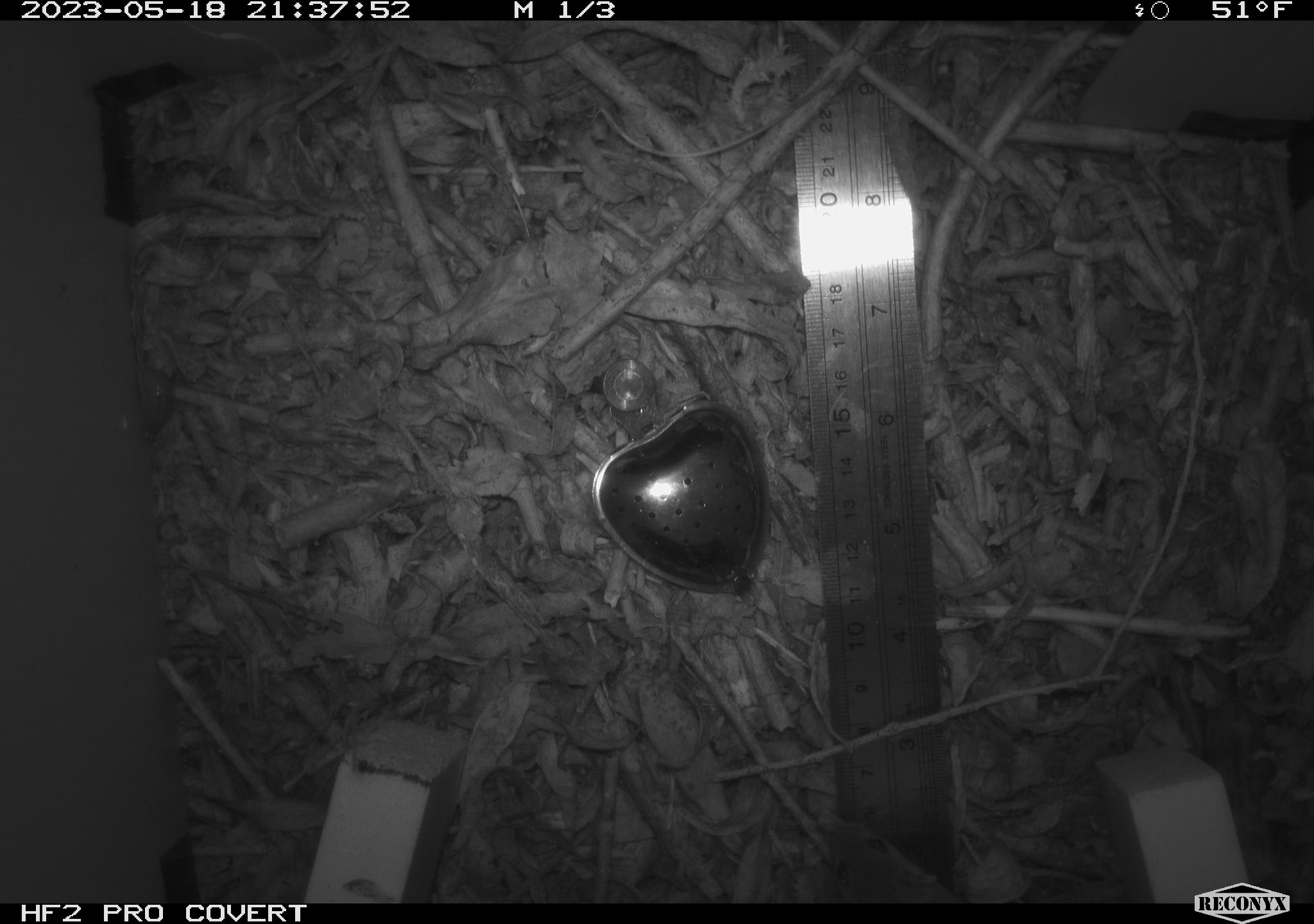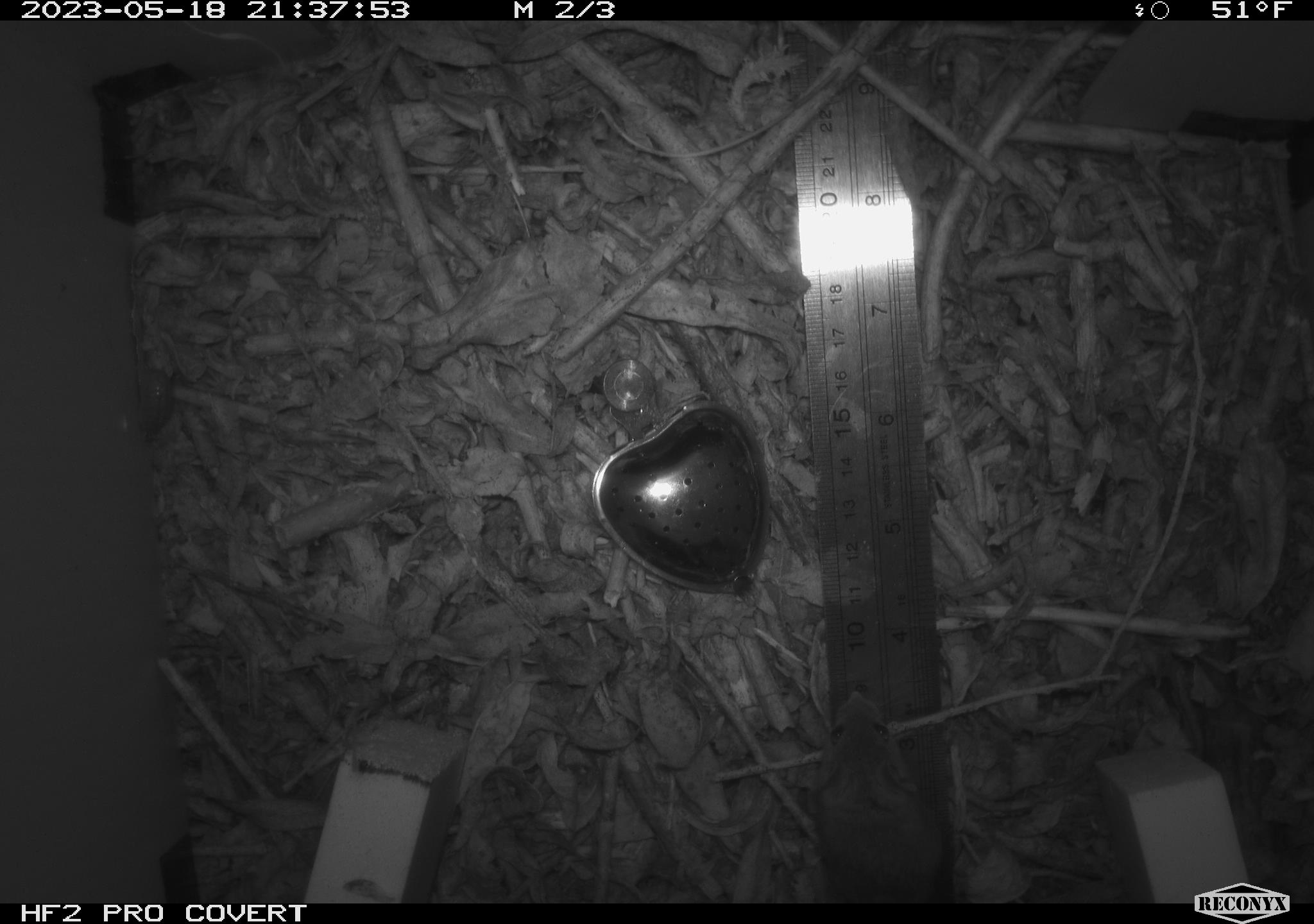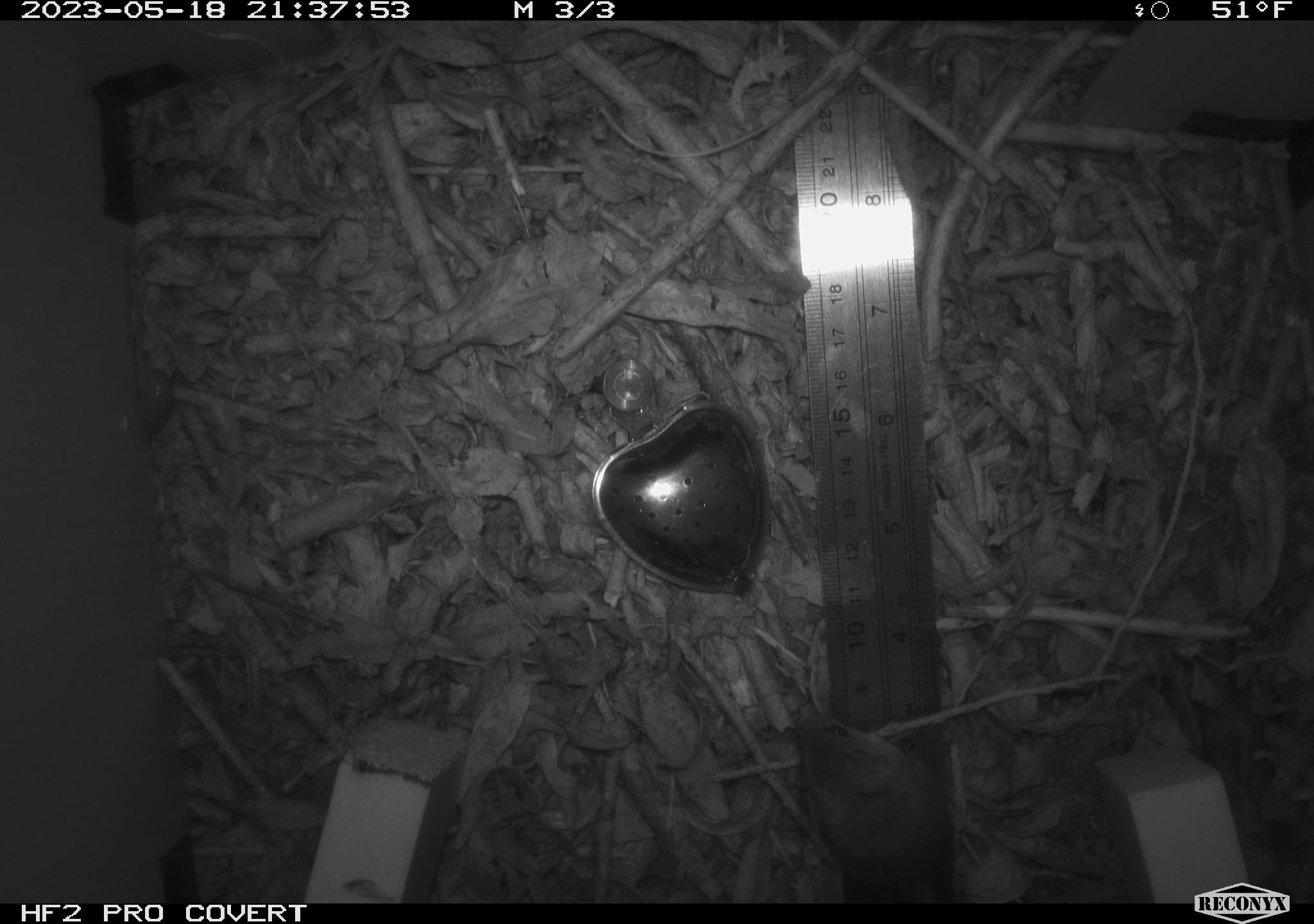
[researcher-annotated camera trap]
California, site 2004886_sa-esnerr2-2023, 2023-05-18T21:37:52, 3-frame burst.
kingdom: Animalia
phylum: Chordata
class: Mammalia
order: Rodentia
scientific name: Rodentia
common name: mouse species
Mouse species (Rodentia).